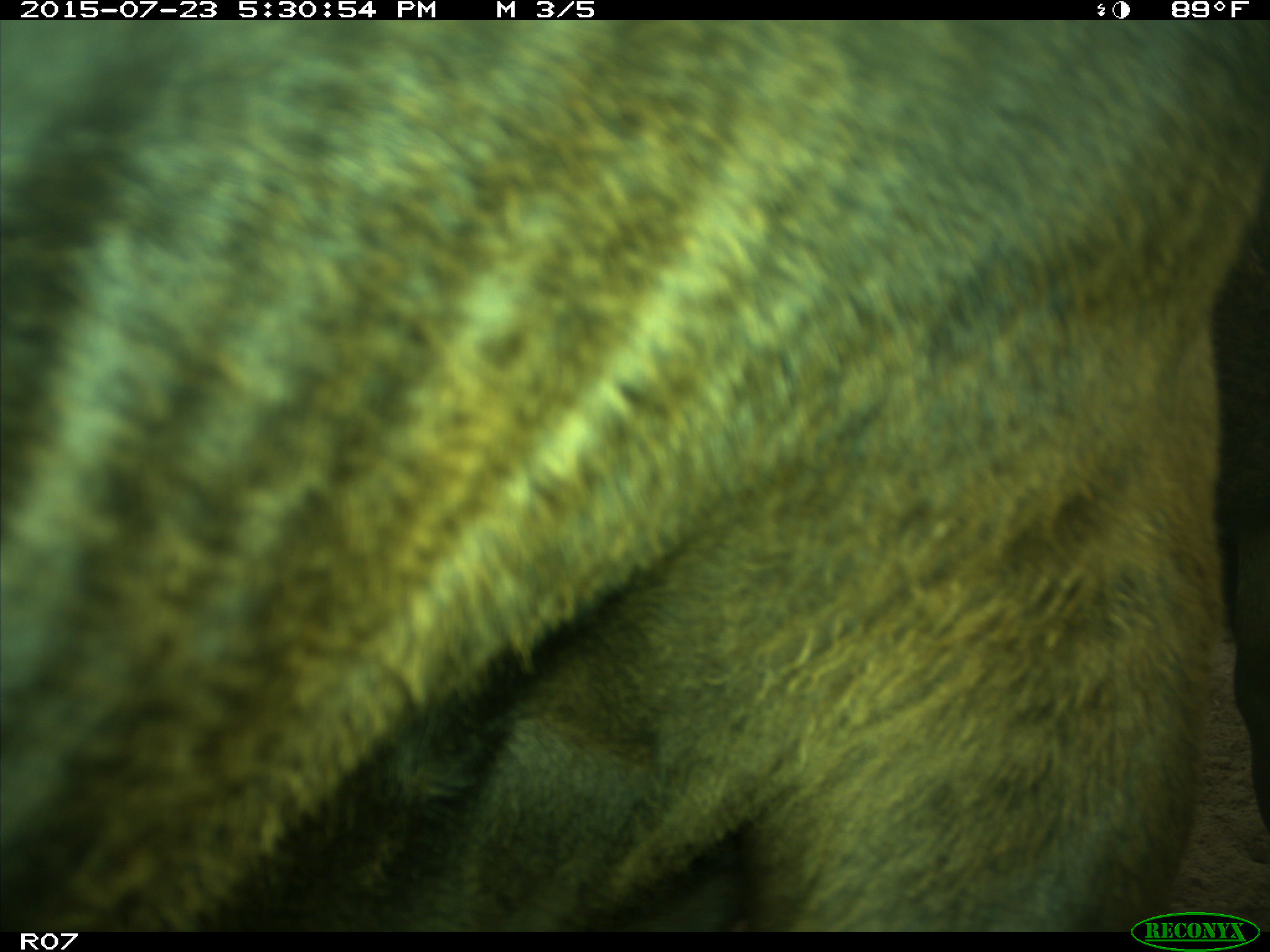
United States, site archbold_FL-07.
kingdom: Animalia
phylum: Chordata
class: Mammalia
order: Artiodactyla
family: Bovidae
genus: Bos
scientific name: Bos taurus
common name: domestic cow